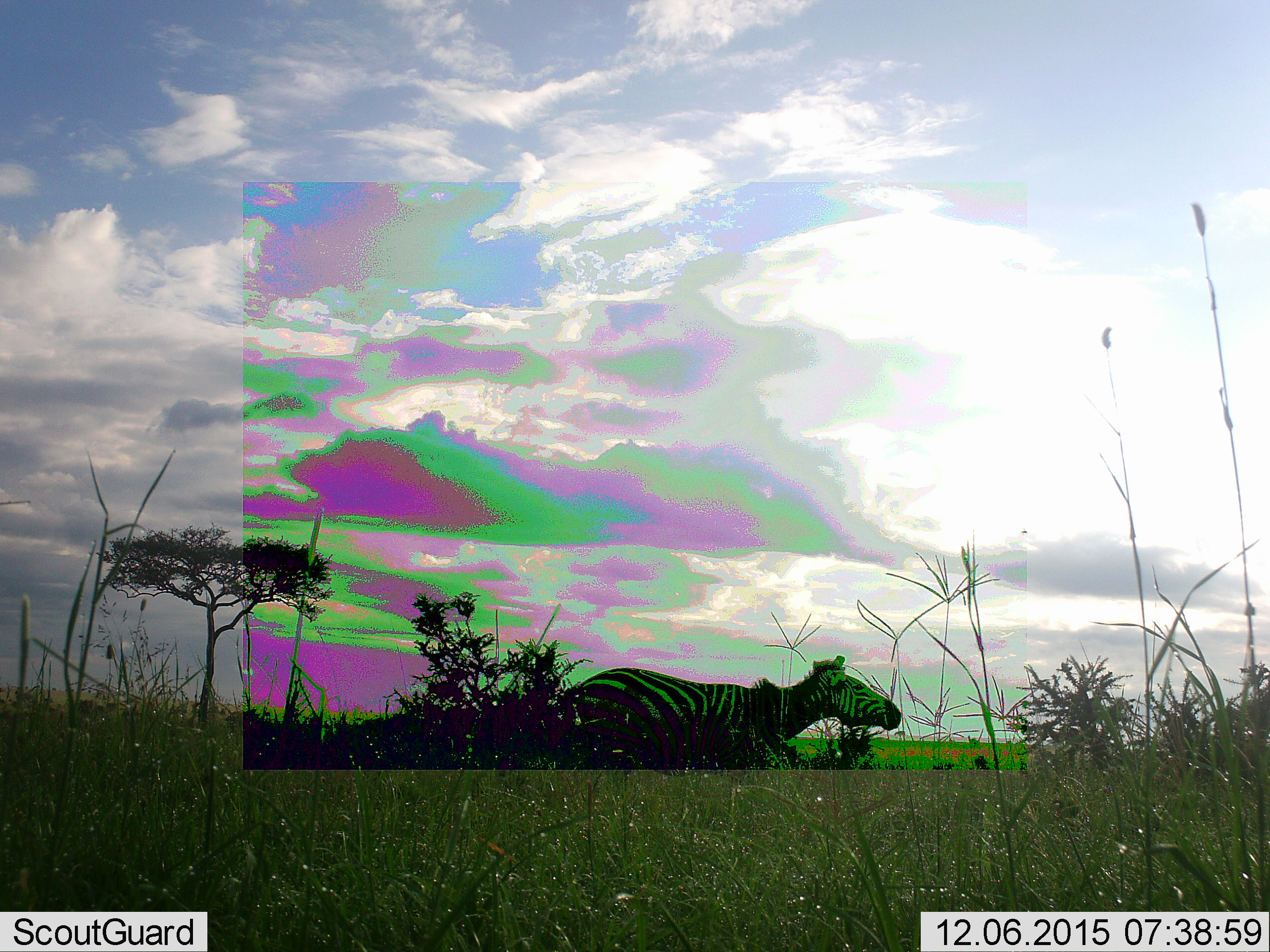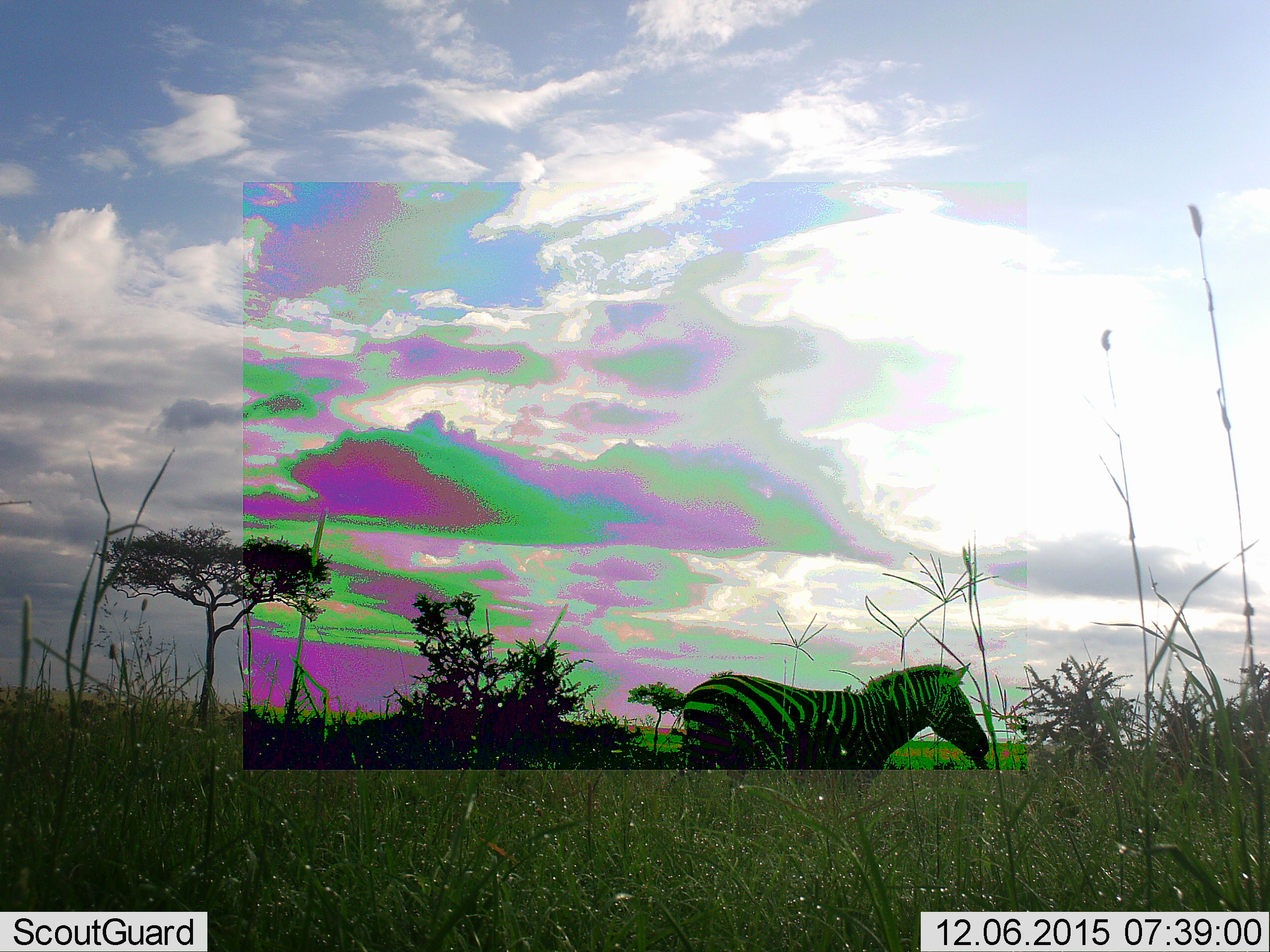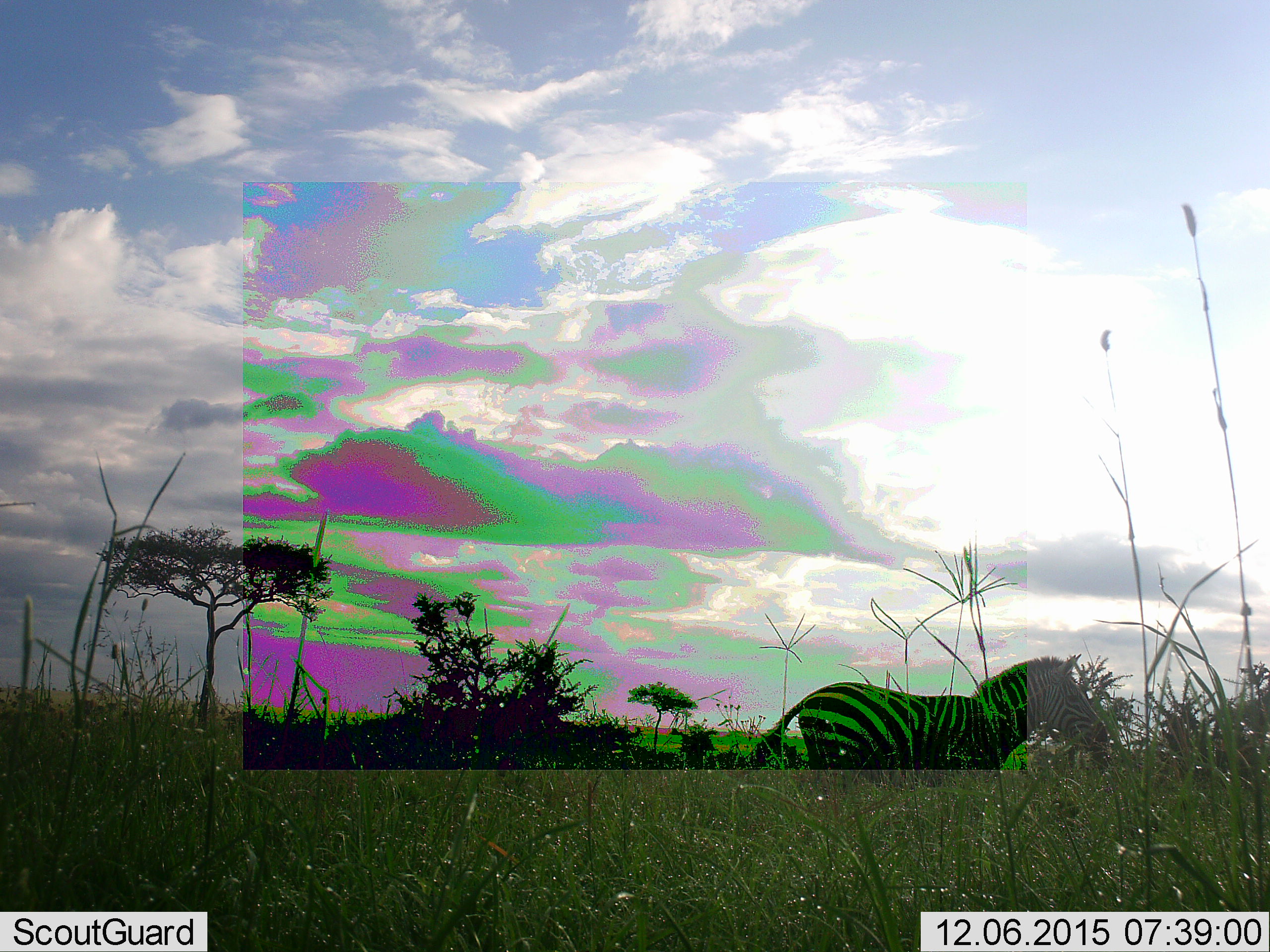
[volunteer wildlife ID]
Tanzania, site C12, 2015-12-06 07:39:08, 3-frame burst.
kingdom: Animalia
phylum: Chordata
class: Mammalia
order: Perissodactyla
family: Equidae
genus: Equus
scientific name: Equus quagga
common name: plains zebra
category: zebra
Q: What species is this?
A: Zebra (plains zebra) (Equus quagga).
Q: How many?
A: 1.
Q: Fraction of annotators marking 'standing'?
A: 16%.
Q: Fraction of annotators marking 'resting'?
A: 5%.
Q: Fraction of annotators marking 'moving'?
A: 89%.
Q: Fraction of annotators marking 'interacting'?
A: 0%.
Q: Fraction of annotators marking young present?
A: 0%.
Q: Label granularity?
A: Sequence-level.